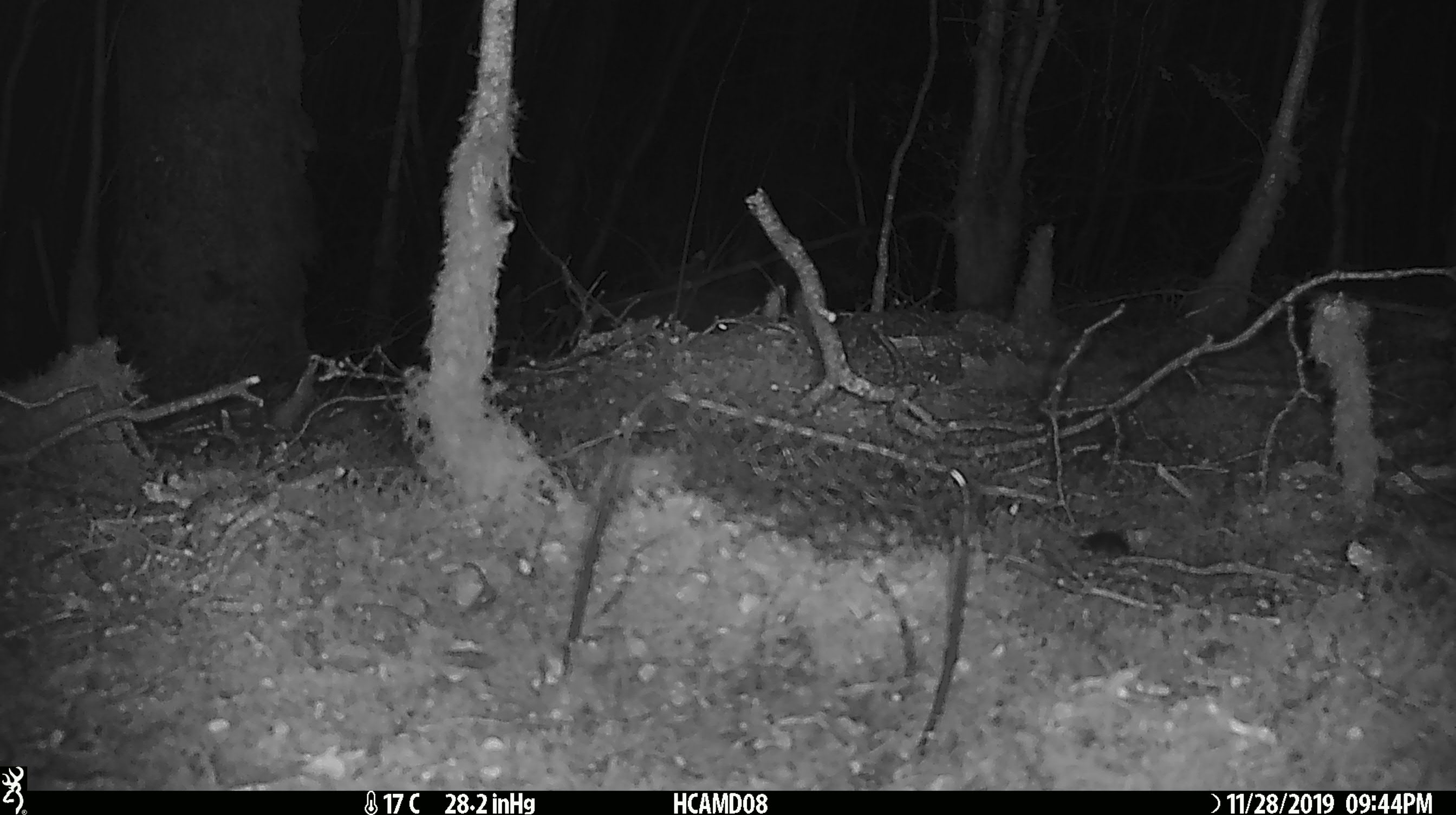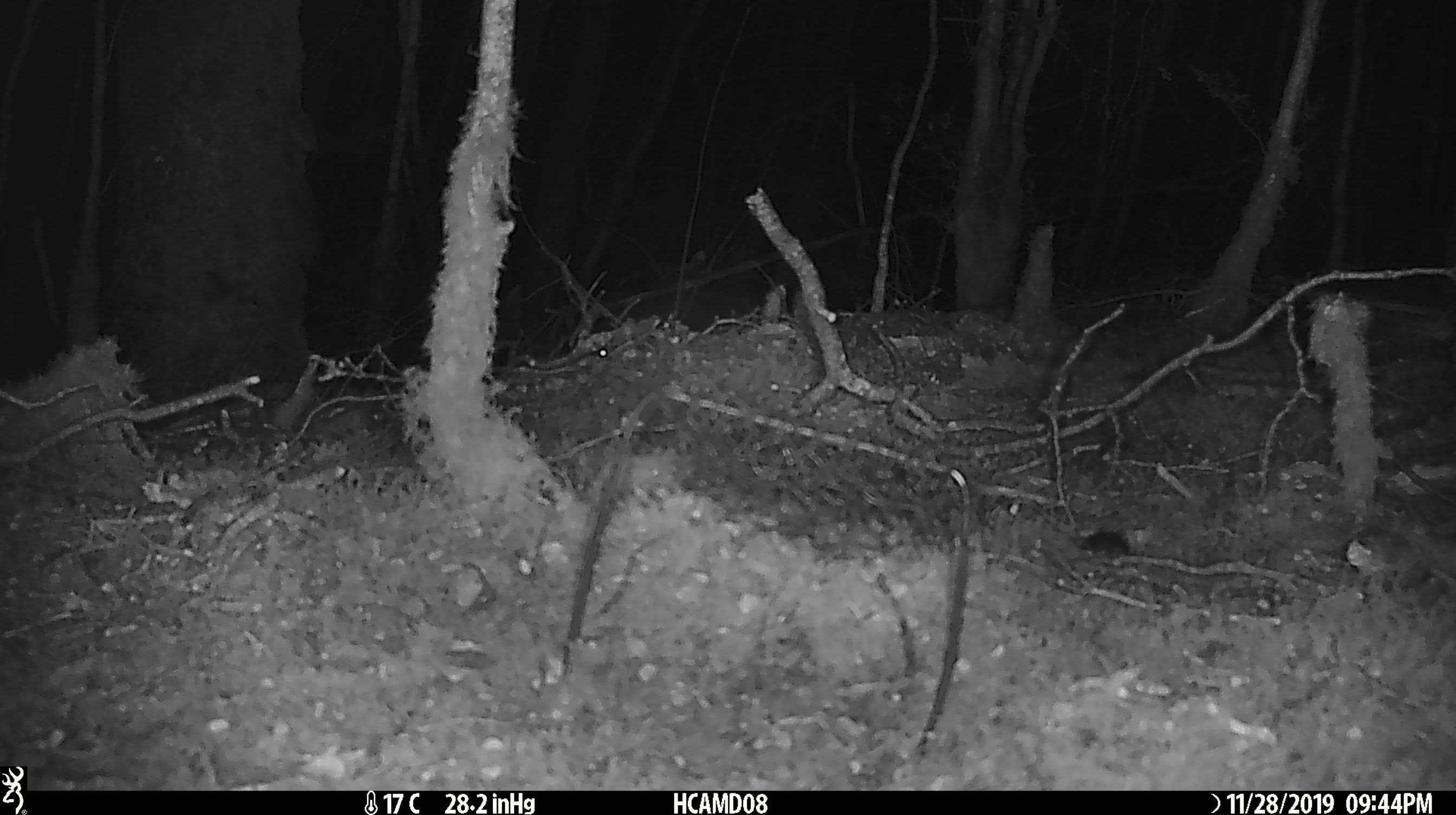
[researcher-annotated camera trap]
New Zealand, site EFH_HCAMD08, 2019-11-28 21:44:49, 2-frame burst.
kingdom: Animalia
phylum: Chordata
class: Mammalia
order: Rodentia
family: Muridae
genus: Mus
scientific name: Mus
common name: mouse